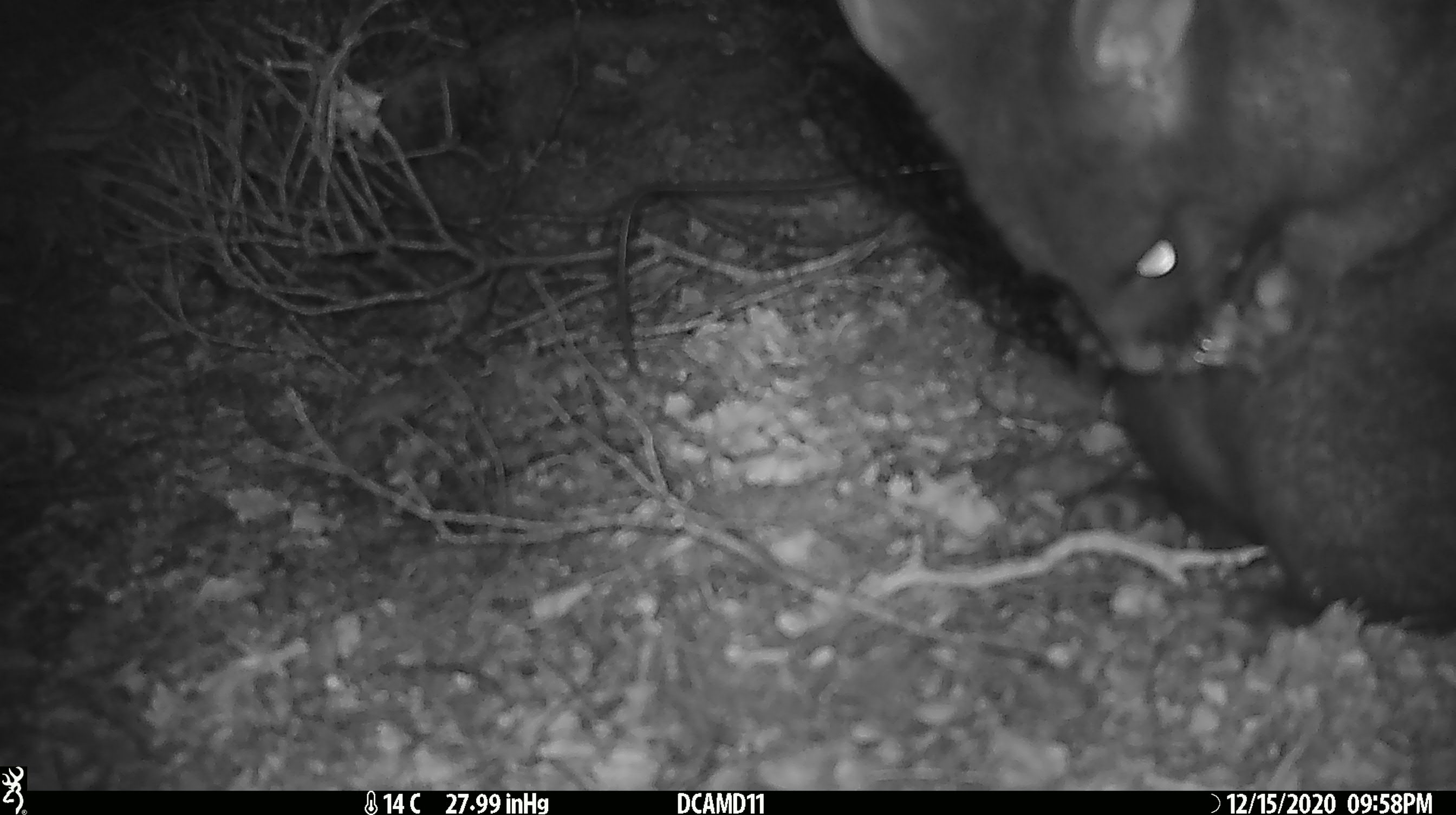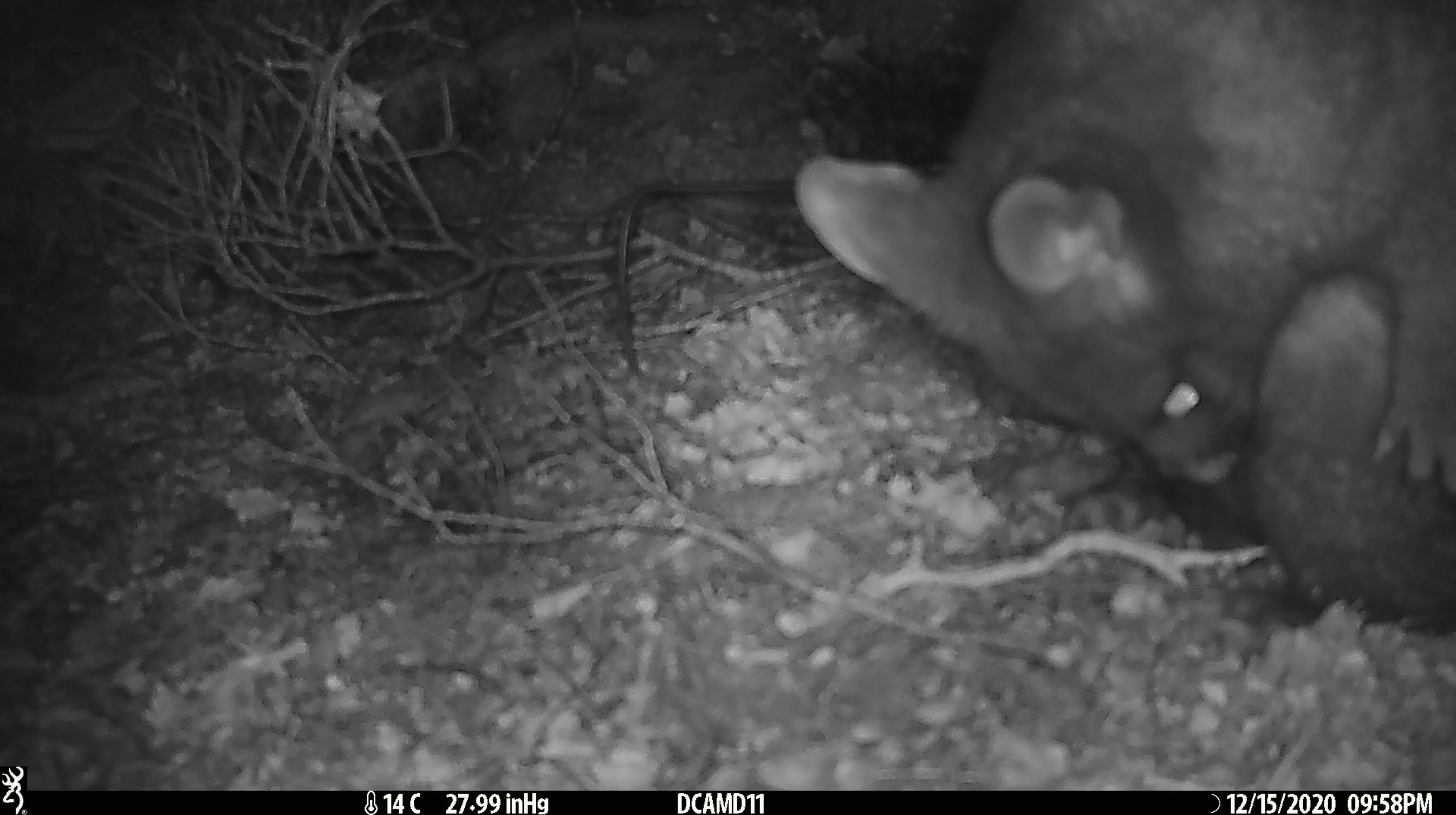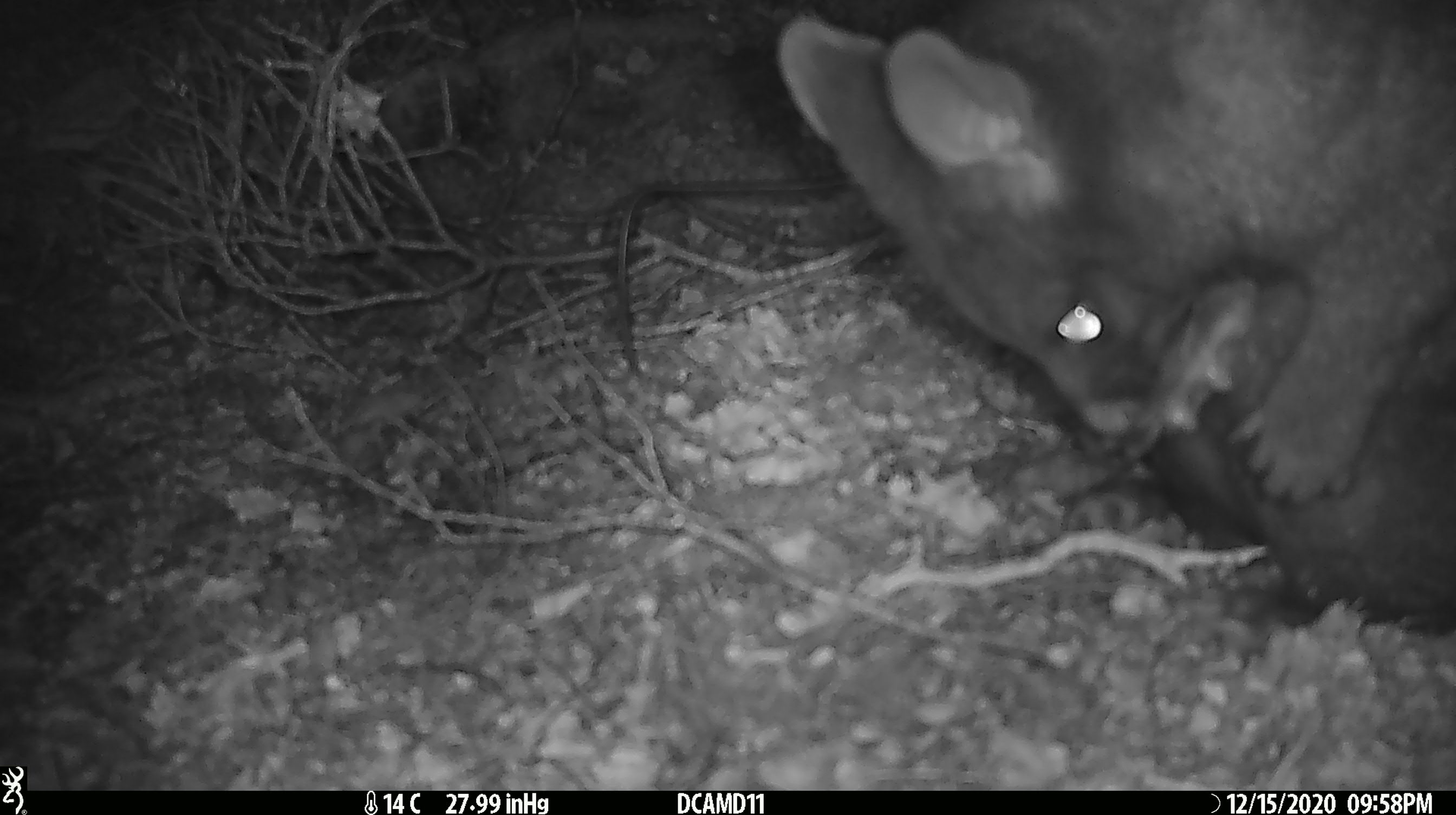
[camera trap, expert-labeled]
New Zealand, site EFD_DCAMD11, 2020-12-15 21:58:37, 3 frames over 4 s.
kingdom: Animalia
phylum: Chordata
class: Mammalia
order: Diprotodontia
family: Phalangeridae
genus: Trichosurus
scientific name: Trichosurus vulpecula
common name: common brushtail possum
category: possum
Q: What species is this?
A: Possum (common brushtail possum) (Trichosurus vulpecula).